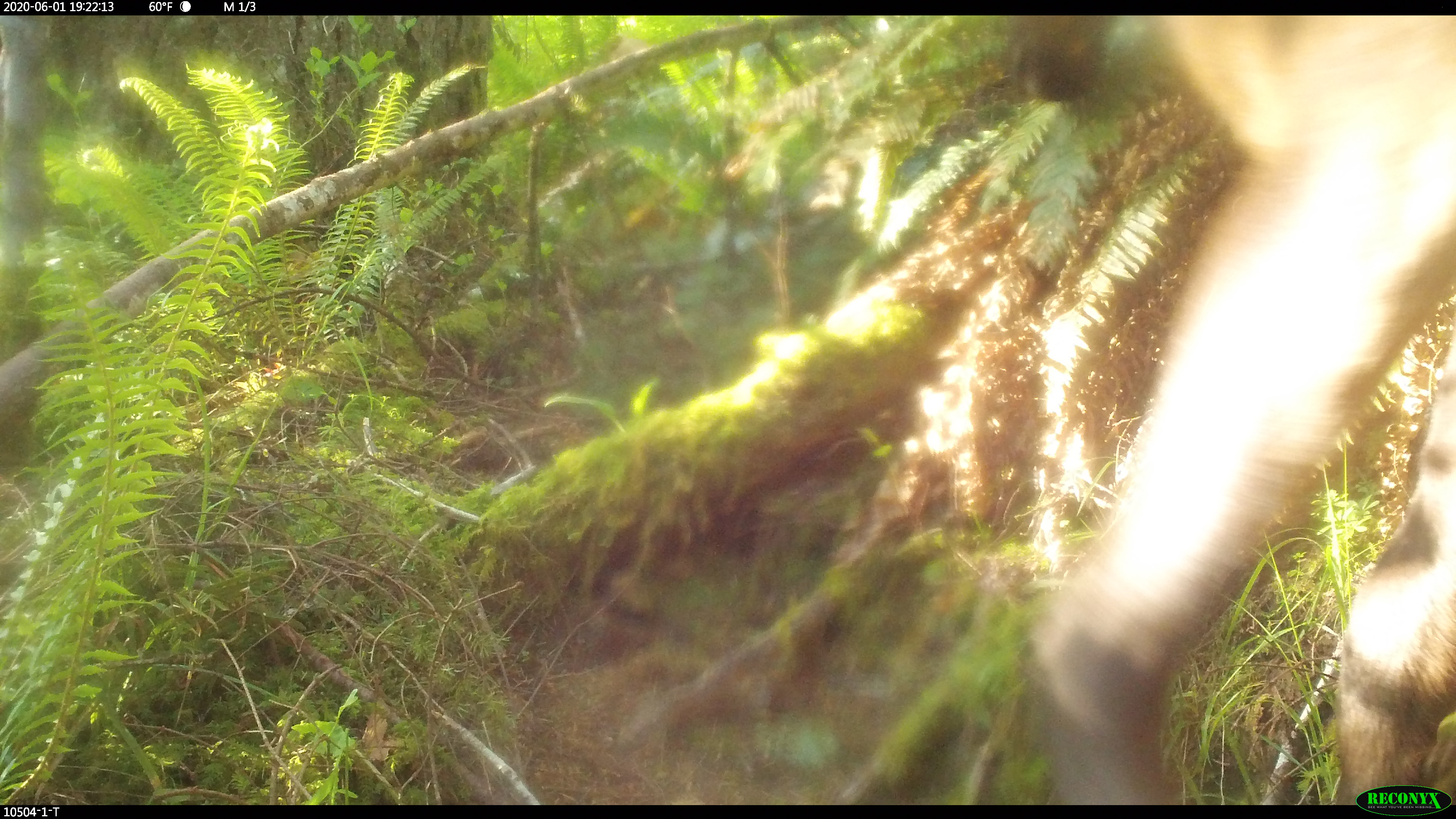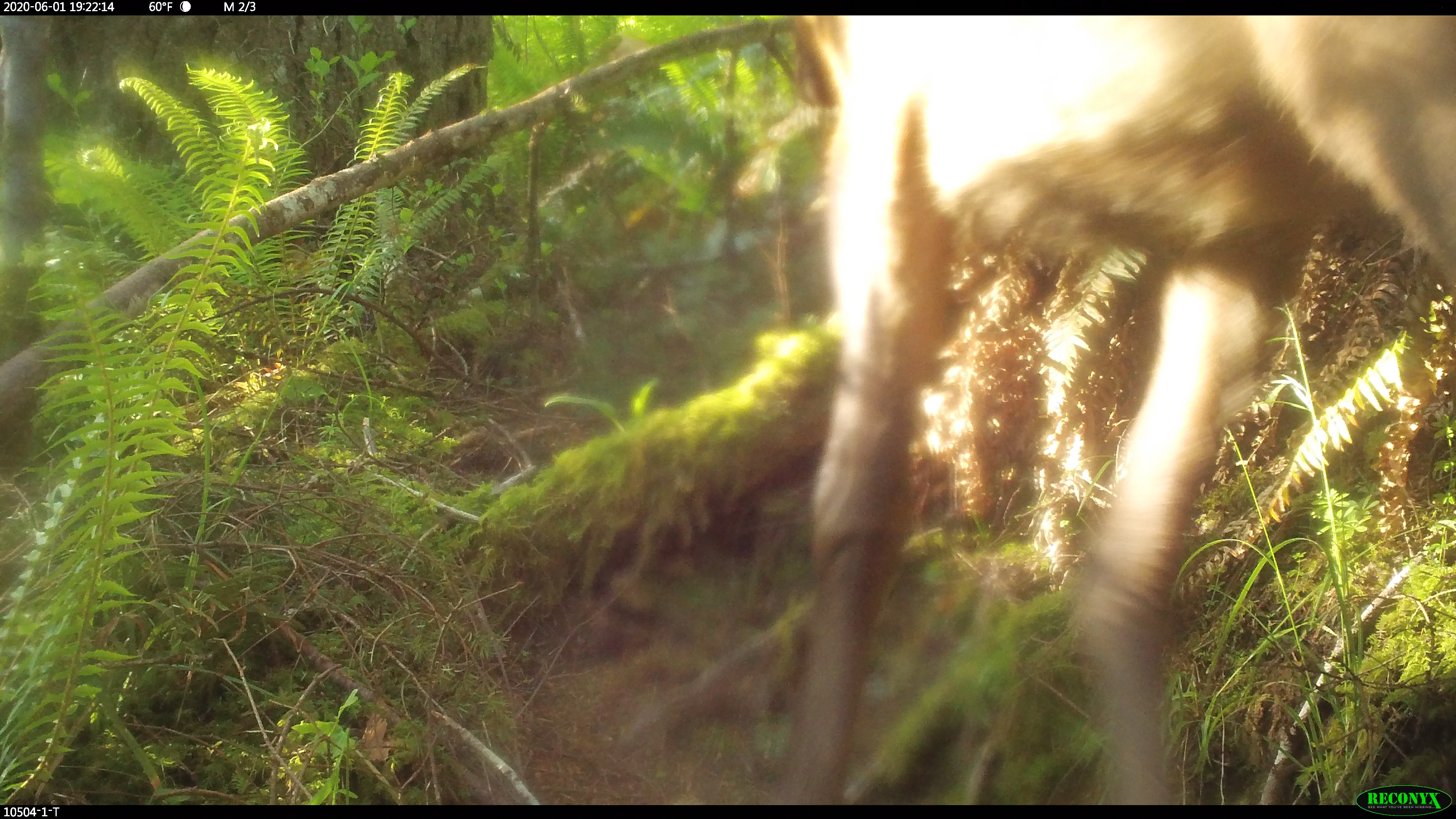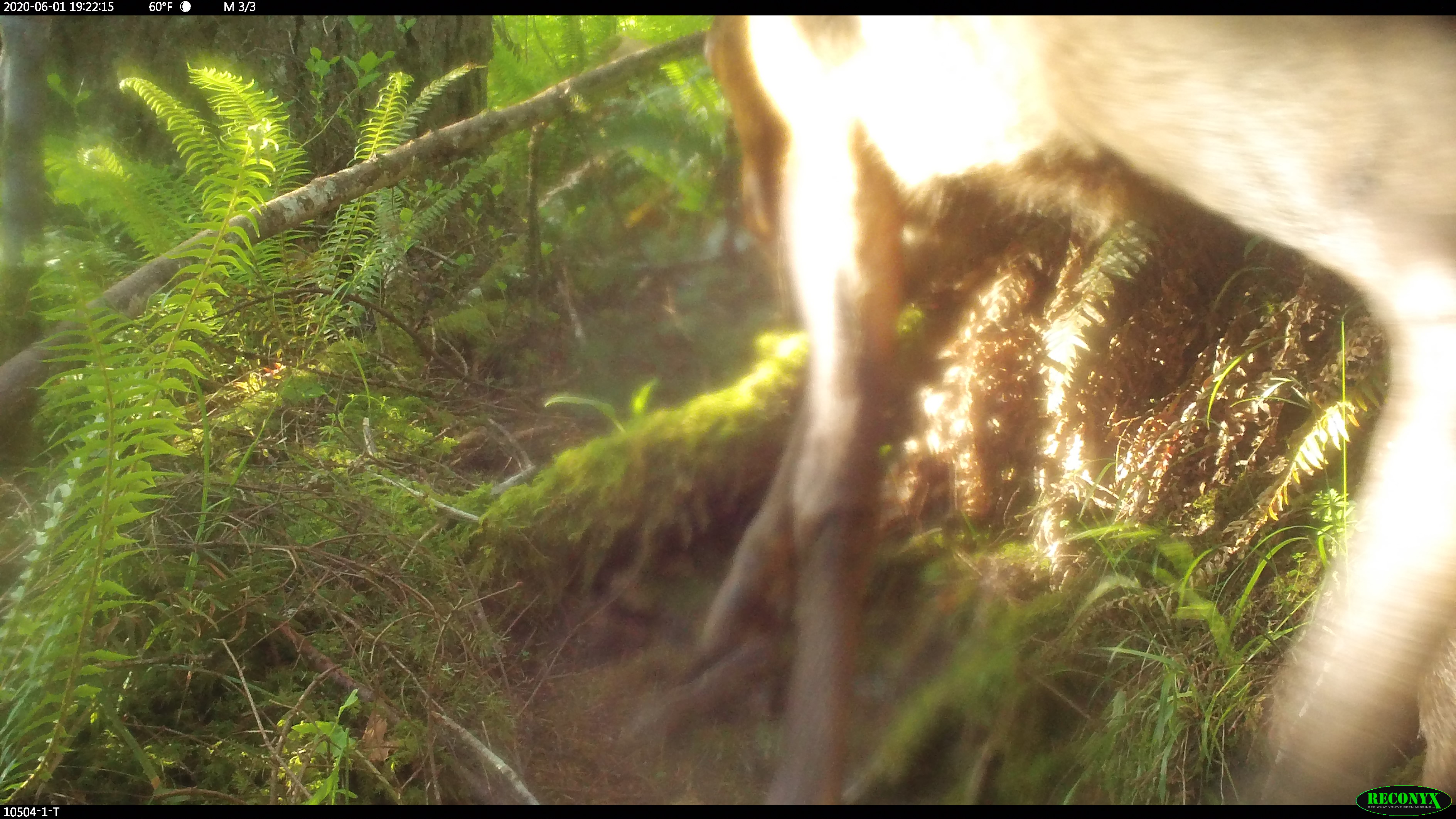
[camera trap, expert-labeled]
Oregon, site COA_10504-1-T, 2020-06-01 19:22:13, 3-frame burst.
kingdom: Animalia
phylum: Chordata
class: Mammalia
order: Artiodactyla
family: Cervidae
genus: Odocoileus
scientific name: Odocoileus hemionus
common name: black-tailed deer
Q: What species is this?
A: Black-tailed deer (Odocoileus hemionus).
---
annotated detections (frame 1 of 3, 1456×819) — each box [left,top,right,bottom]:
black-tailed deer: [1007,16,1453,780]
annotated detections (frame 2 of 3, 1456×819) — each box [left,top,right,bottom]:
black-tailed deer: [795,18,1453,772]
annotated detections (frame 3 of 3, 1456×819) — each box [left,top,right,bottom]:
black-tailed deer: [690,19,1449,776]